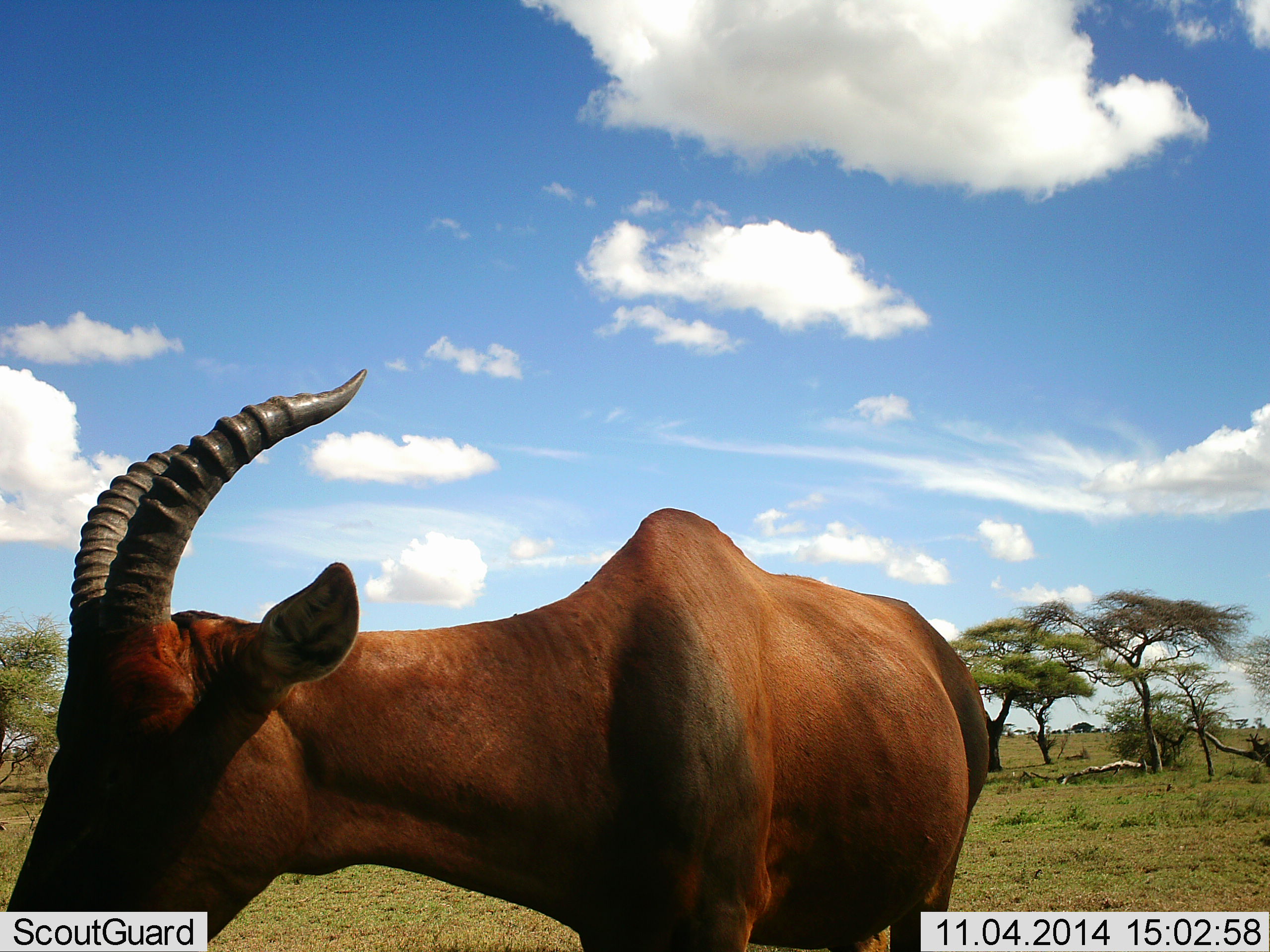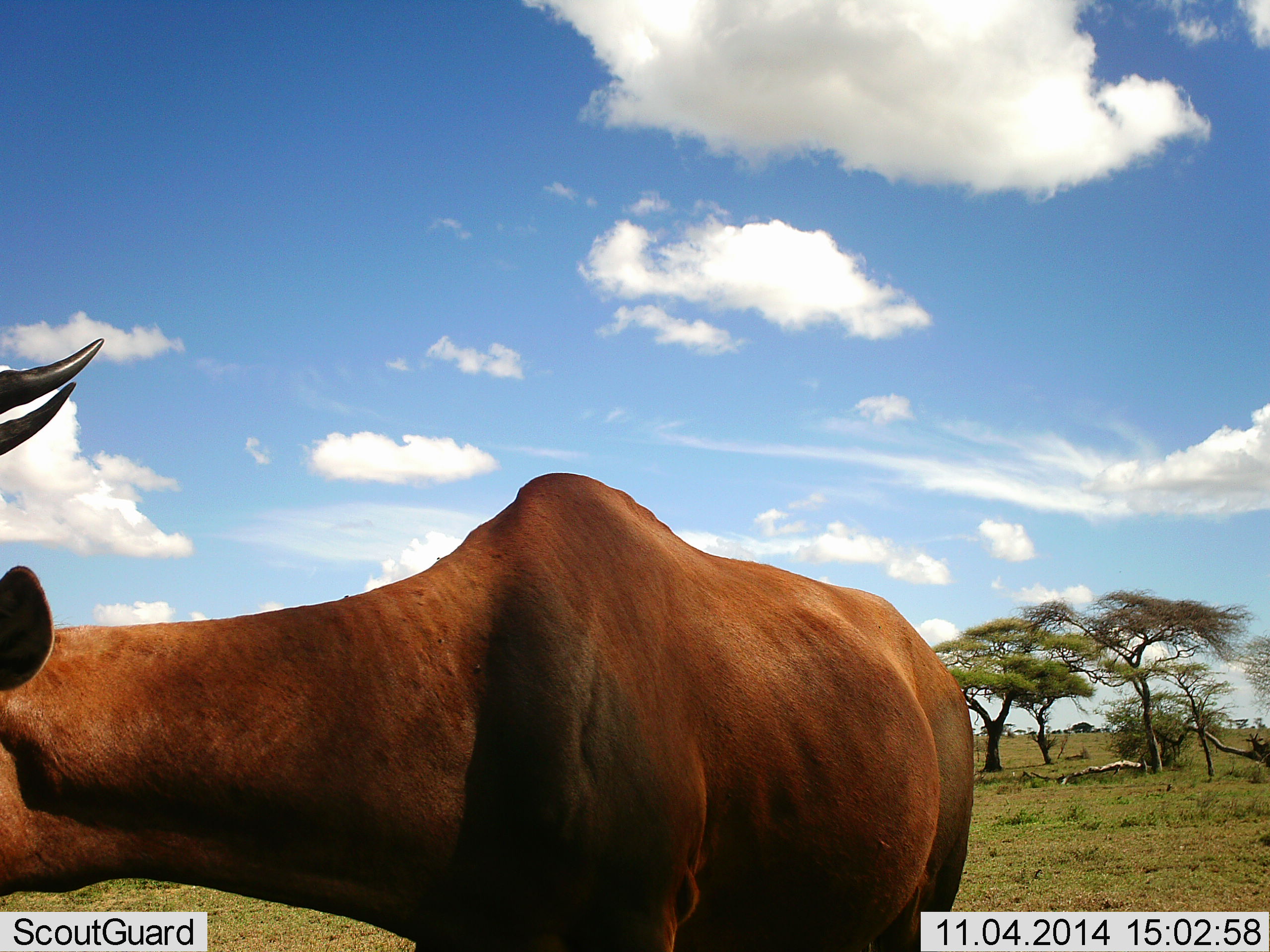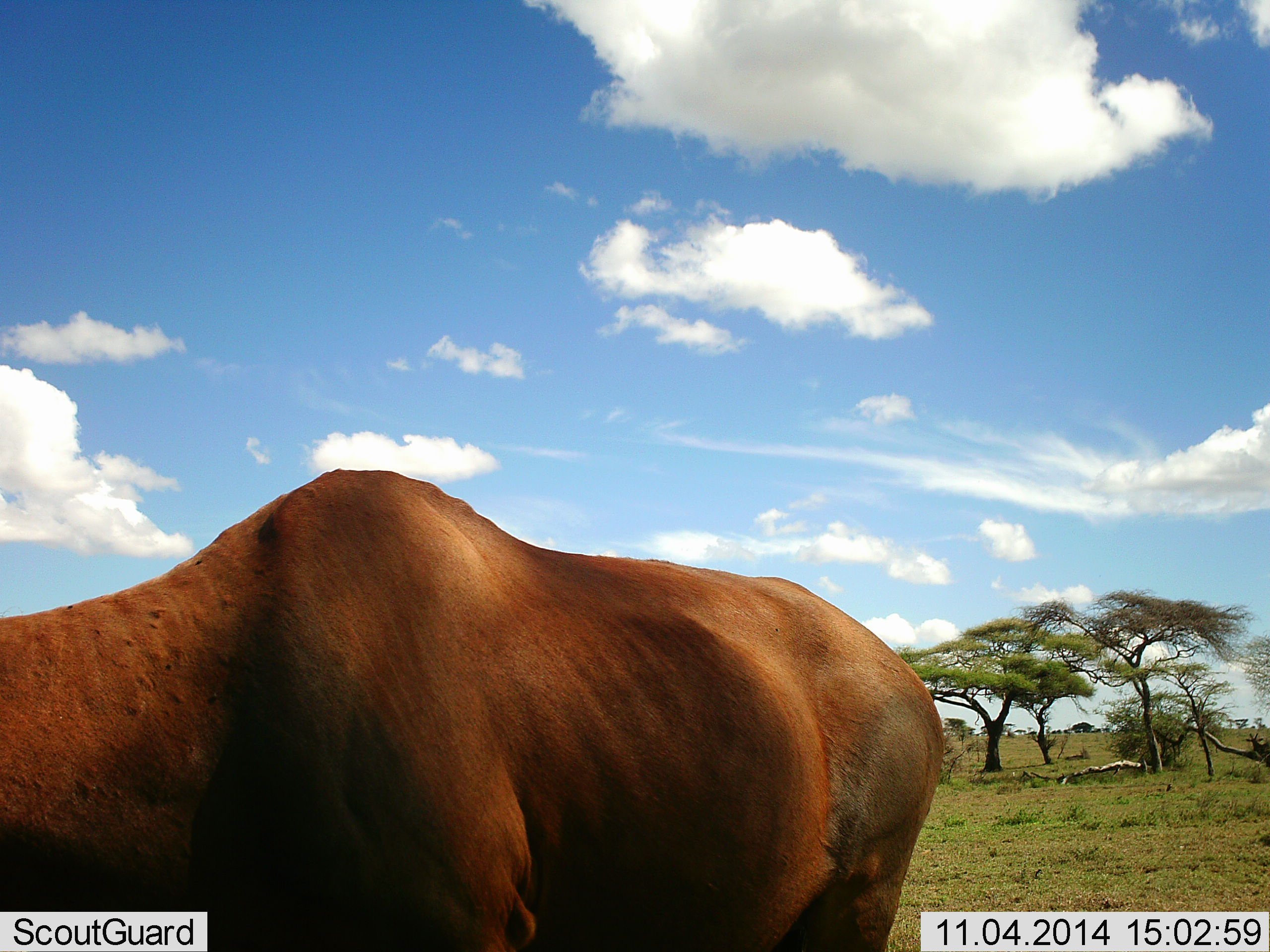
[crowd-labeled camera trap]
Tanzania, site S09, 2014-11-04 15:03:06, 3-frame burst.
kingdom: Animalia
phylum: Chordata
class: Mammalia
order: Artiodactyla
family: Bovidae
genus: Damaliscus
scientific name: Damaliscus lunatus jimela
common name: topi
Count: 1.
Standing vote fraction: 50%.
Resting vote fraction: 0%.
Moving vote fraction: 50%.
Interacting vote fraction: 0%.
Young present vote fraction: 0%.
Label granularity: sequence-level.